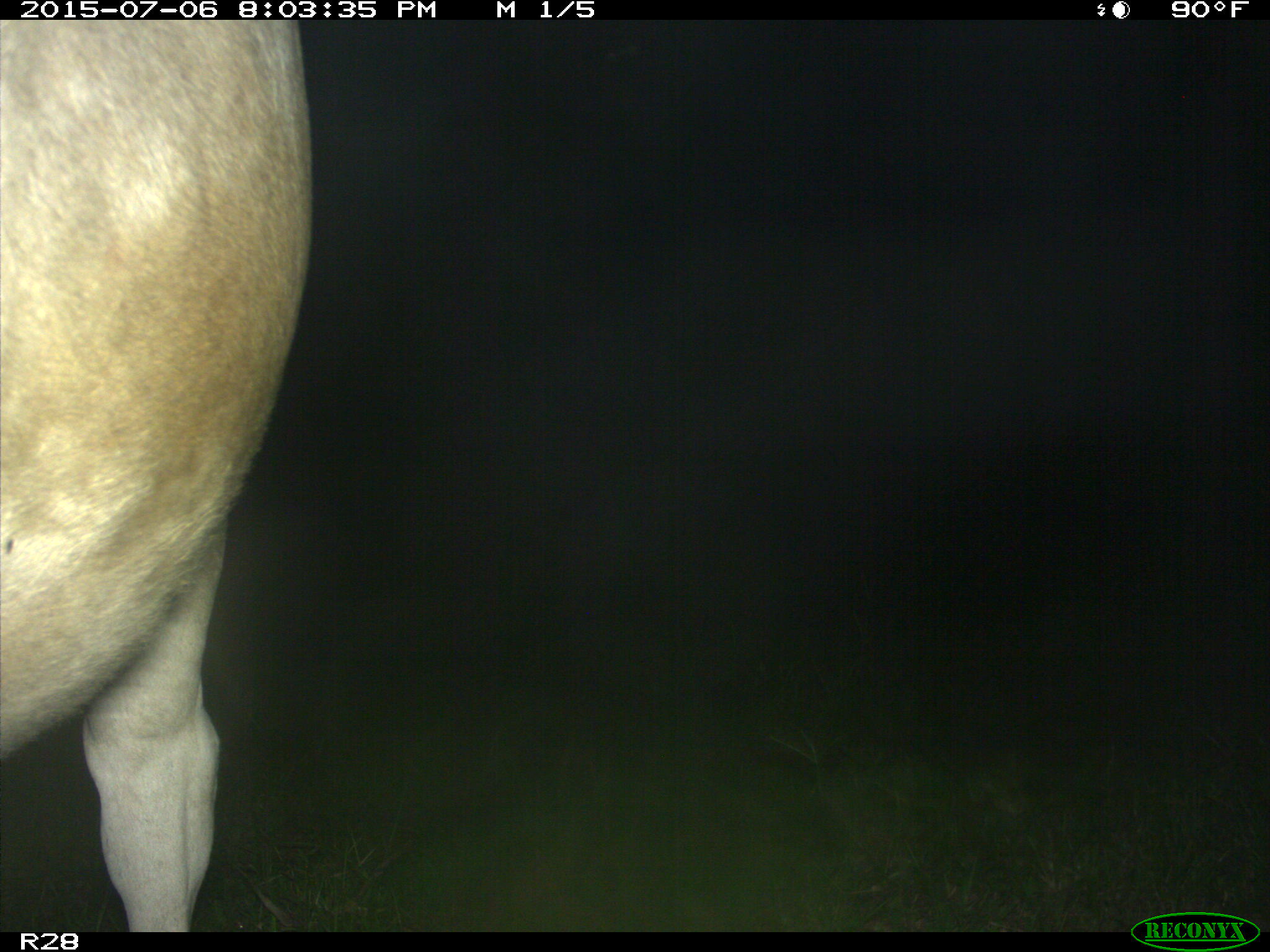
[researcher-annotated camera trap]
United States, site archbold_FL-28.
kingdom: Animalia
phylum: Chordata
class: Mammalia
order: Artiodactyla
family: Bovidae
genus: Bos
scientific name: Bos taurus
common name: domestic cow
Bos taurus (domestic cow).